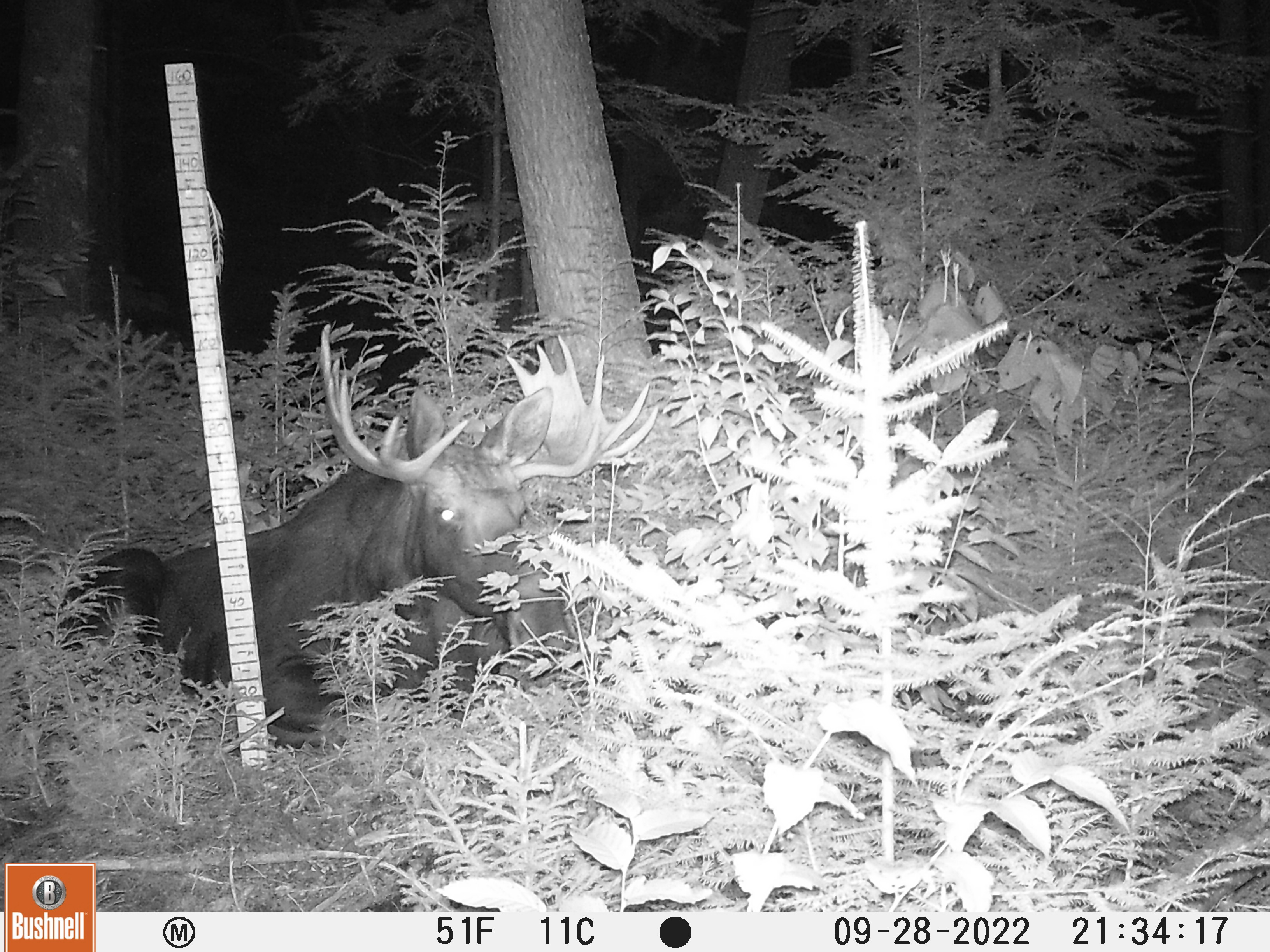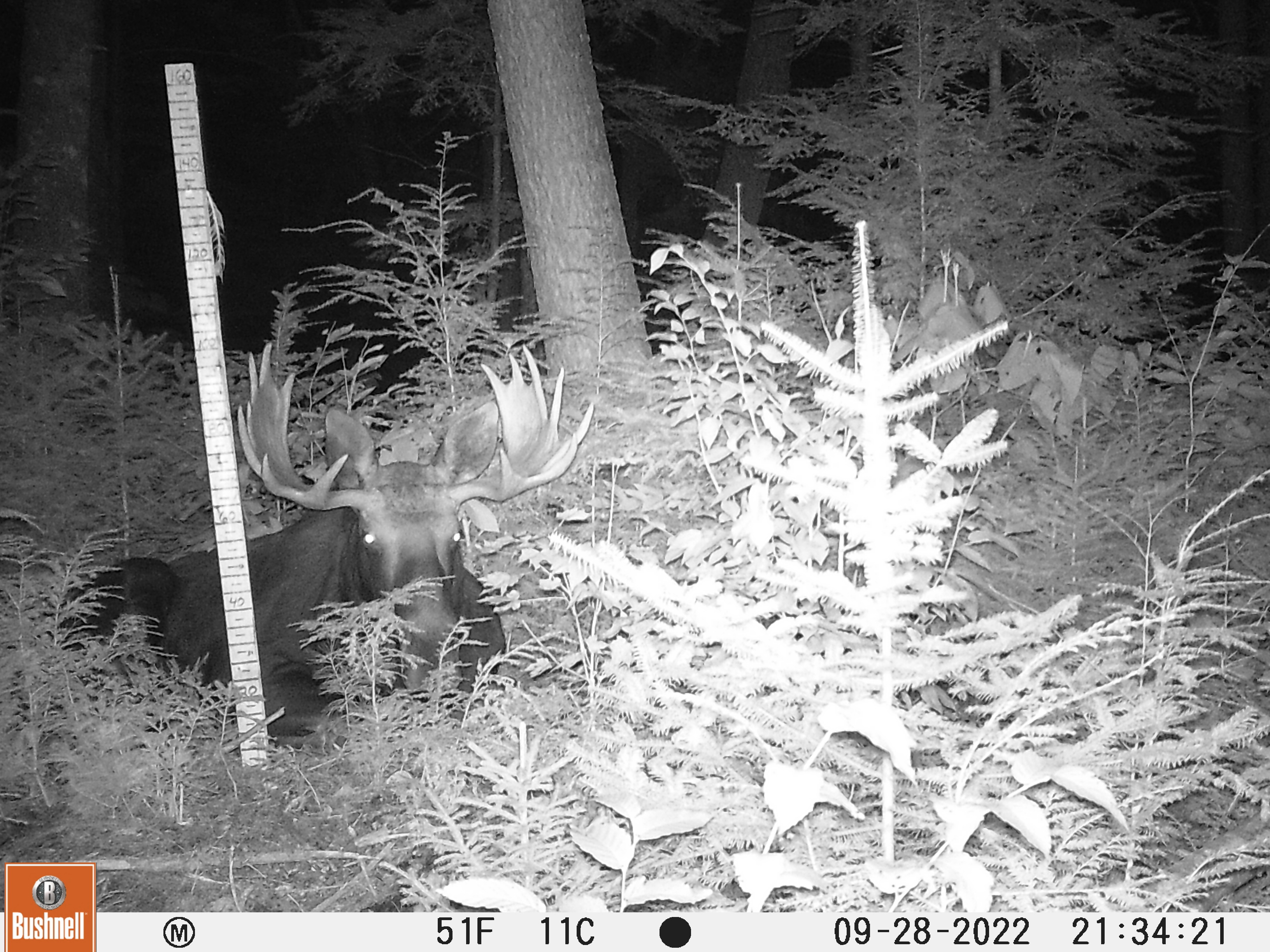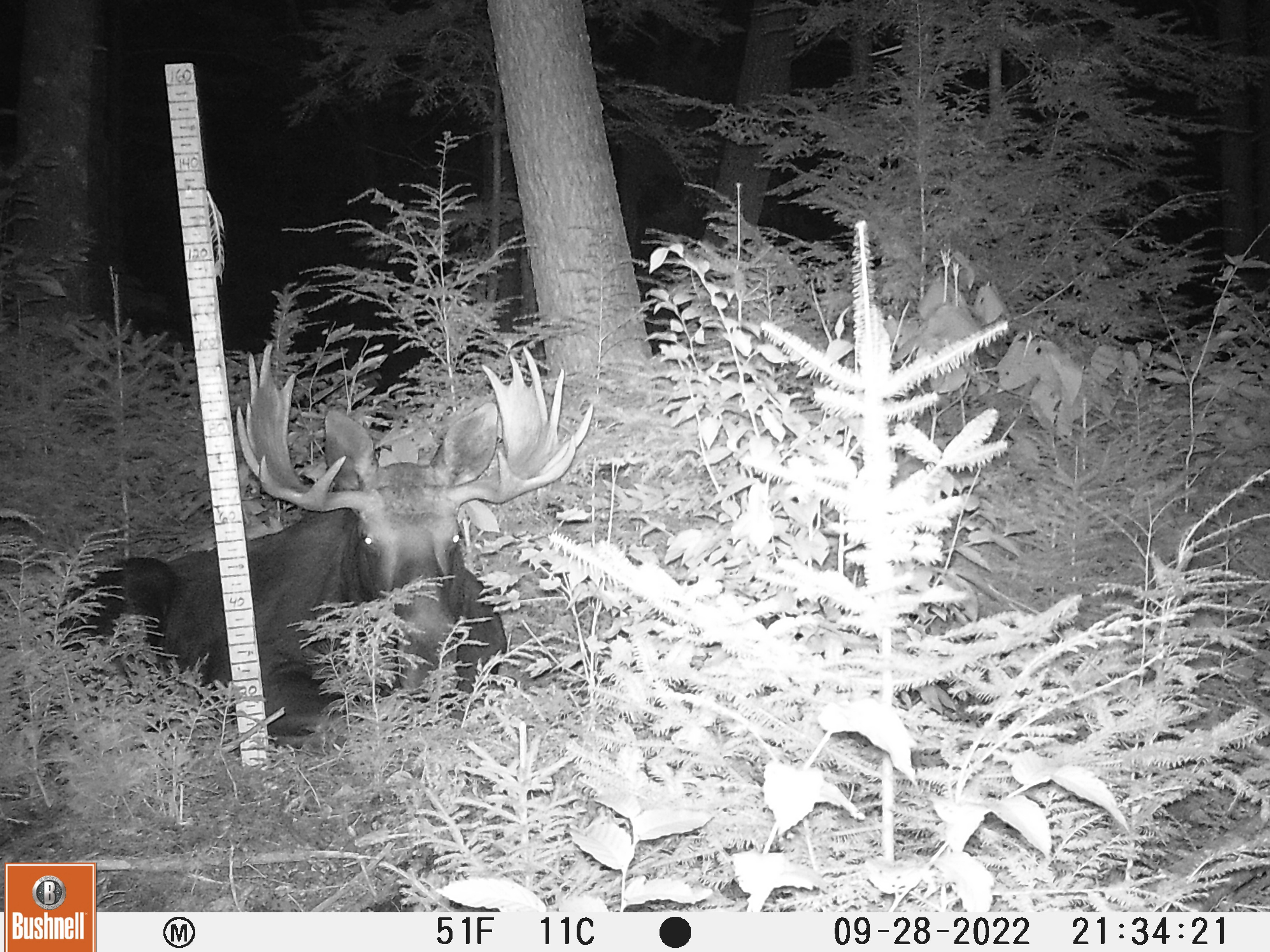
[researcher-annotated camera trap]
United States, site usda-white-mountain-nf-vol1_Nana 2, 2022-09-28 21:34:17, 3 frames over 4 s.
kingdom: Animalia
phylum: Chordata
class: Mammalia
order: Artiodactyla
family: Cervidae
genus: Alces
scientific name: Alces alces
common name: moose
Moose (Alces alces).